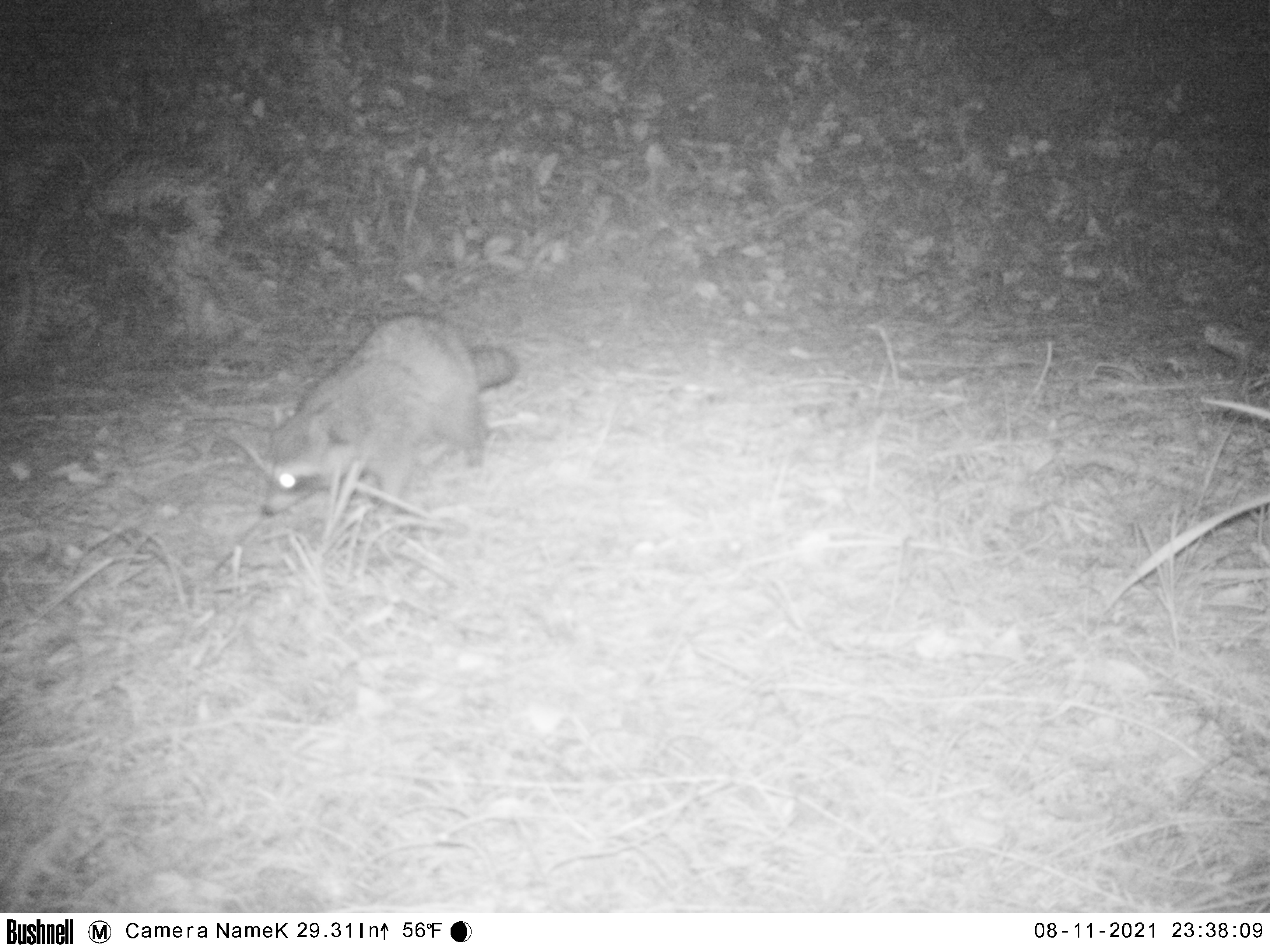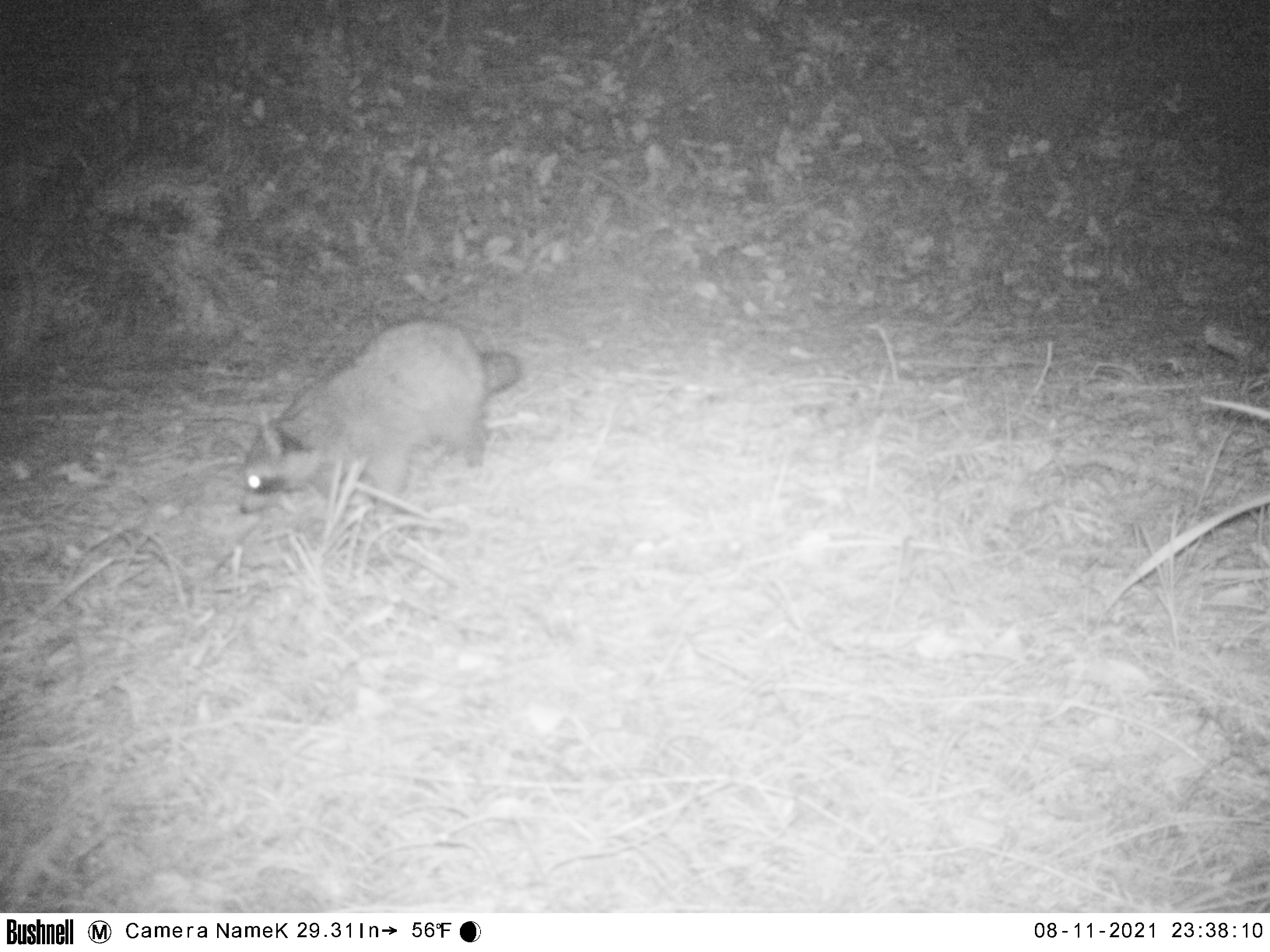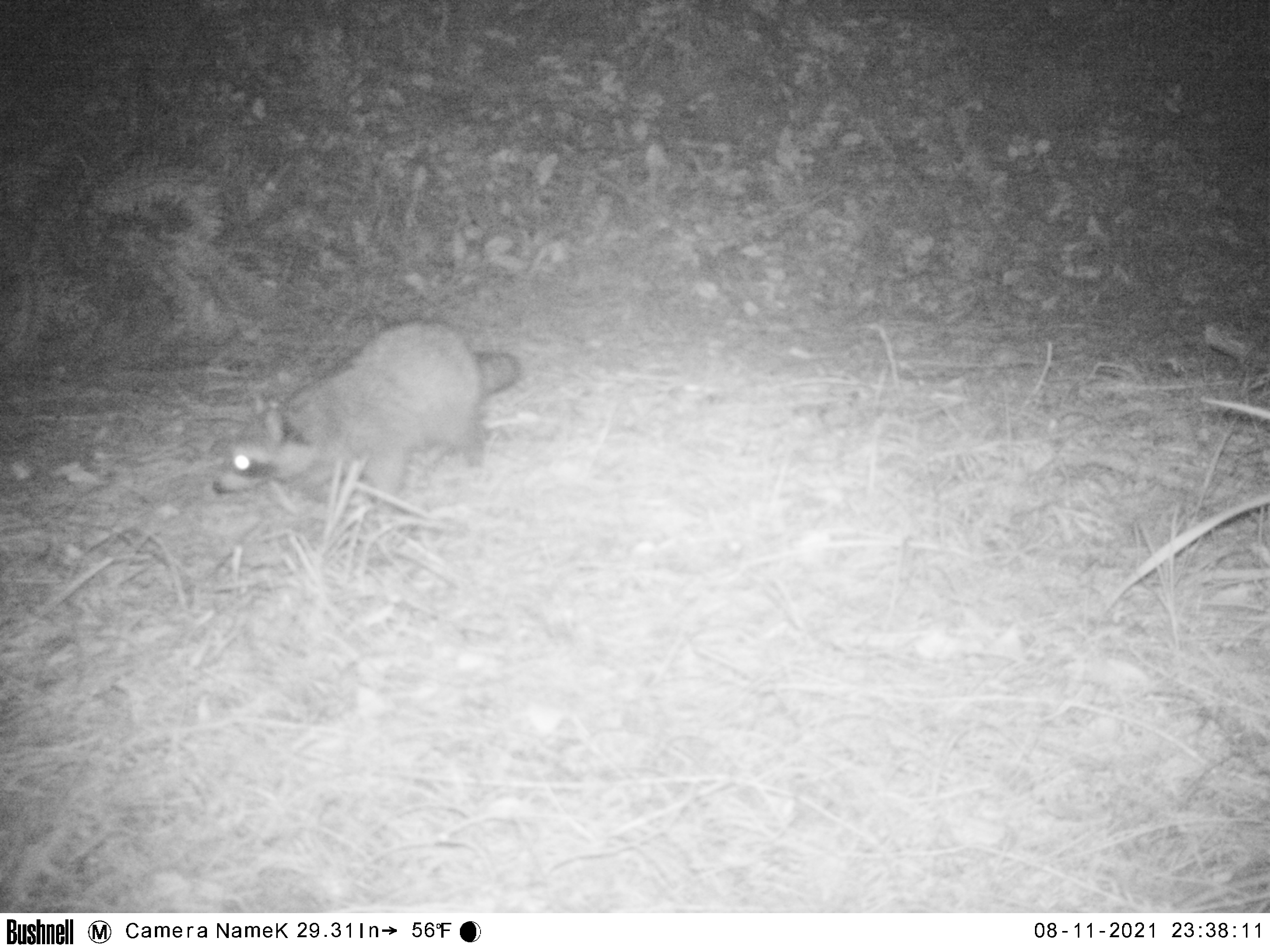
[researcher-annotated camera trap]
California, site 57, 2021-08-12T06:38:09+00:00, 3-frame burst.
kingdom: Animalia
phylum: Chordata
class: Mammalia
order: Carnivora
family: Procyonidae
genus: Procyon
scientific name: Procyon lotor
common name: raccoon